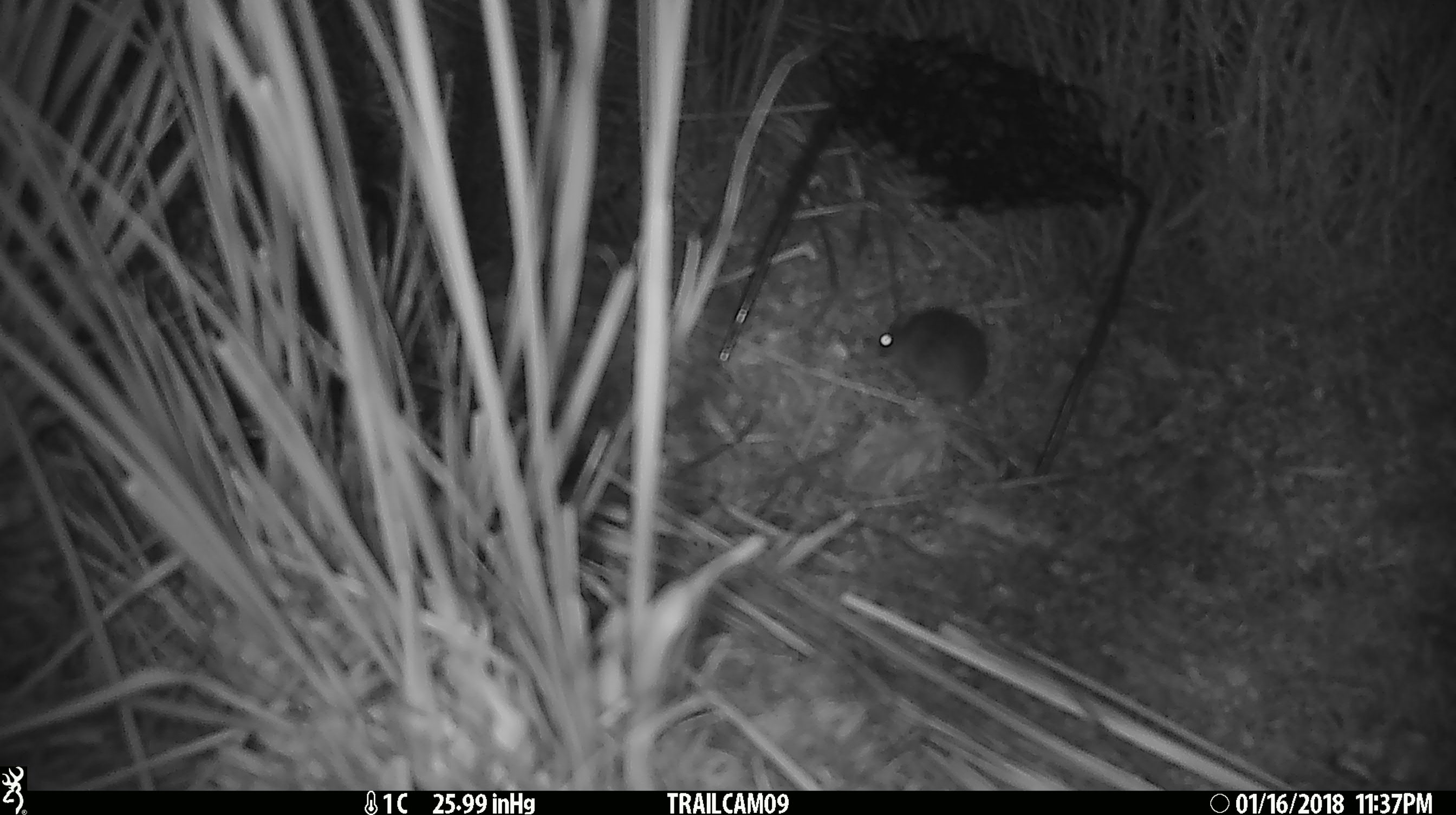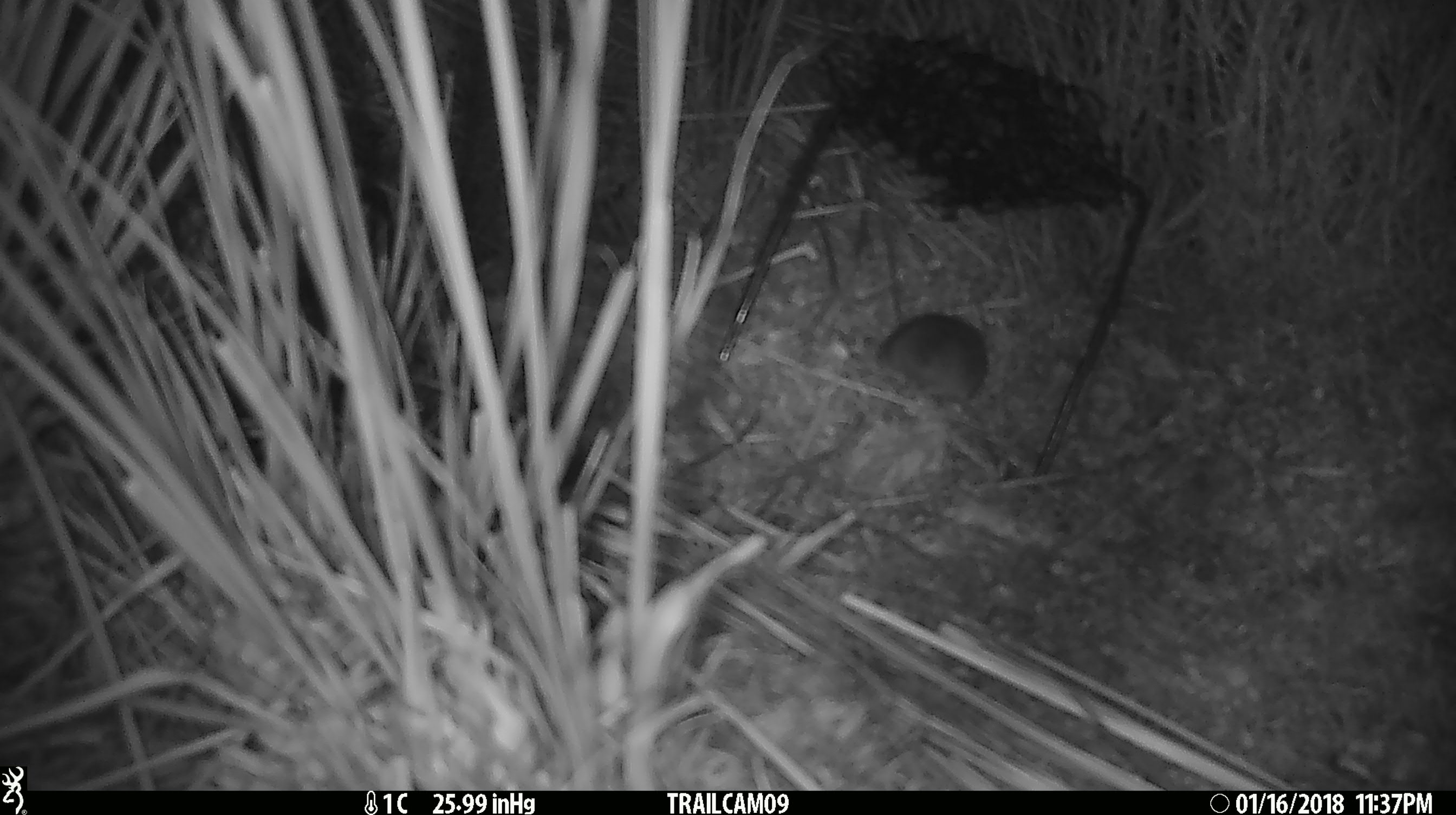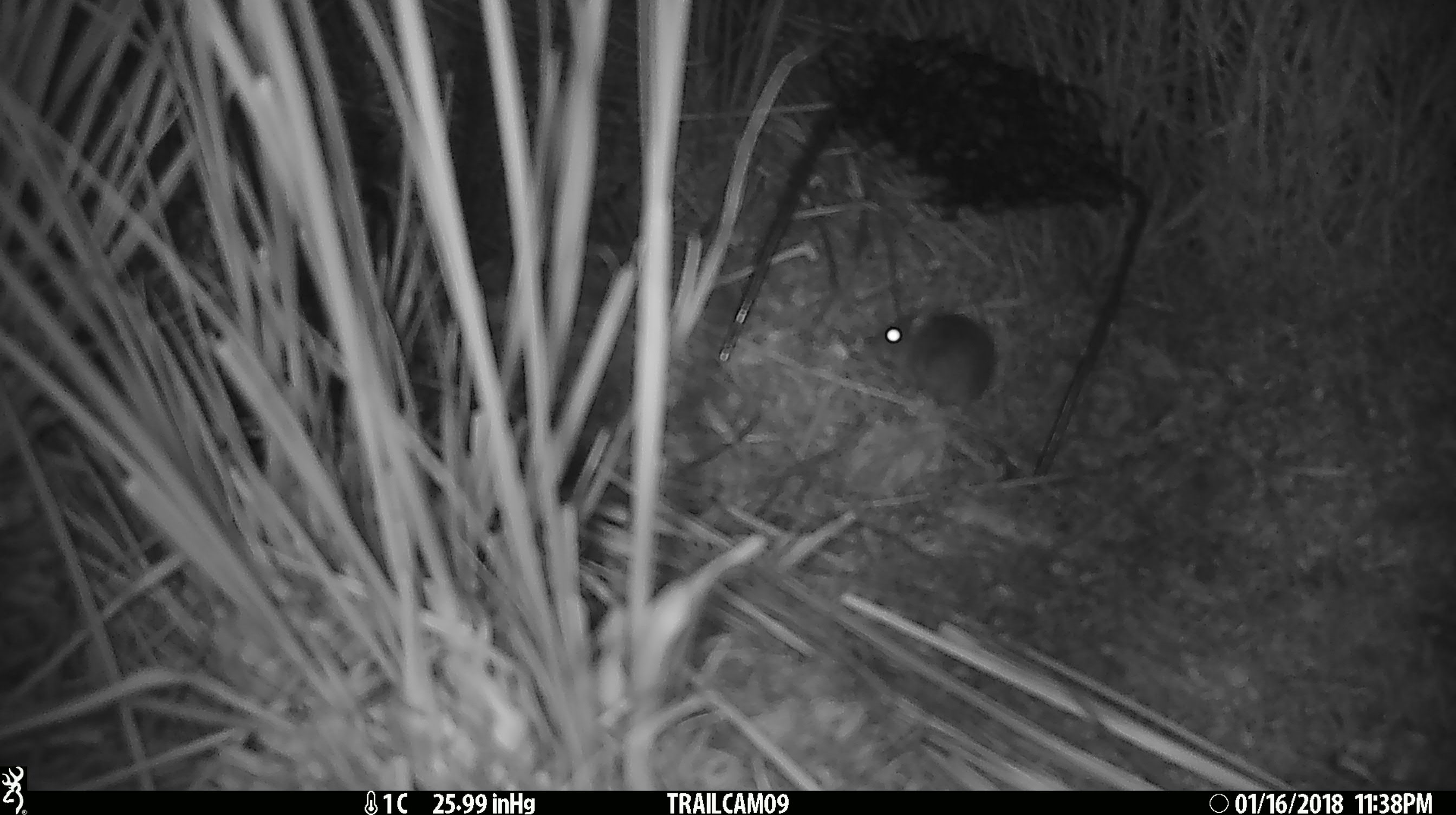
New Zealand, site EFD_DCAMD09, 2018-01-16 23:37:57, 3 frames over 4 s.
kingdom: Animalia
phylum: Chordata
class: Mammalia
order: Rodentia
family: Muridae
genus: Mus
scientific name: Mus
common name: mouse